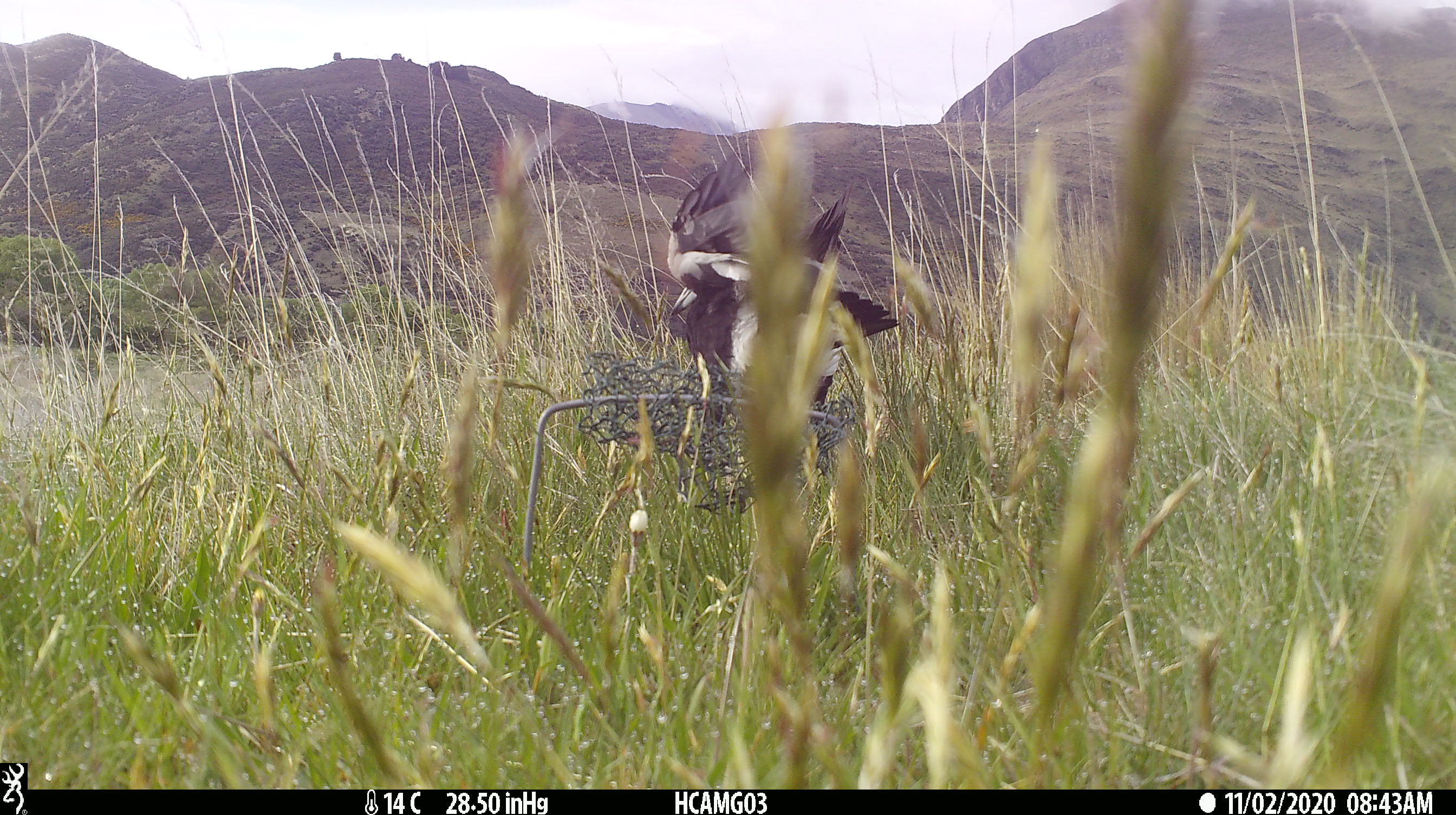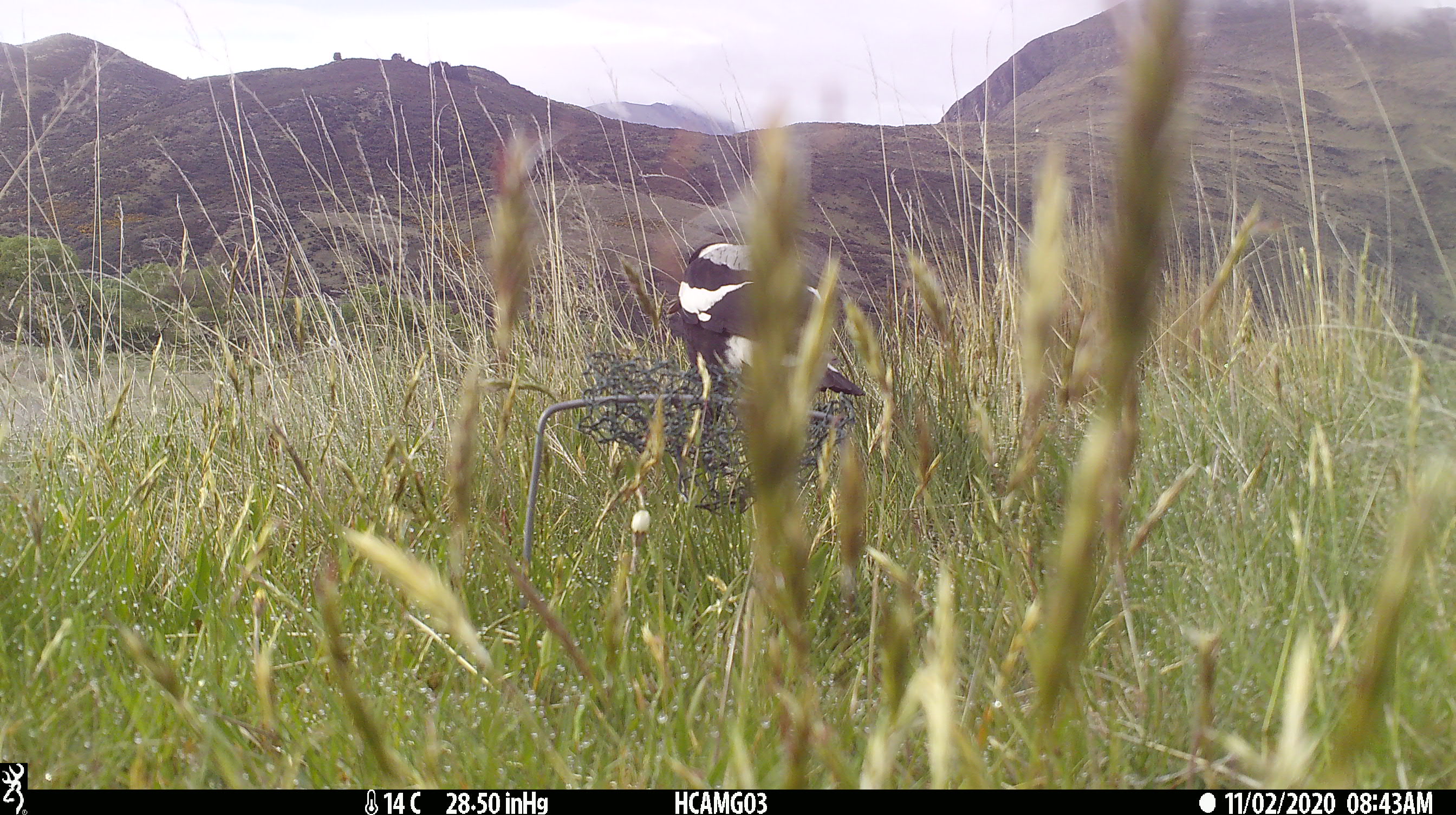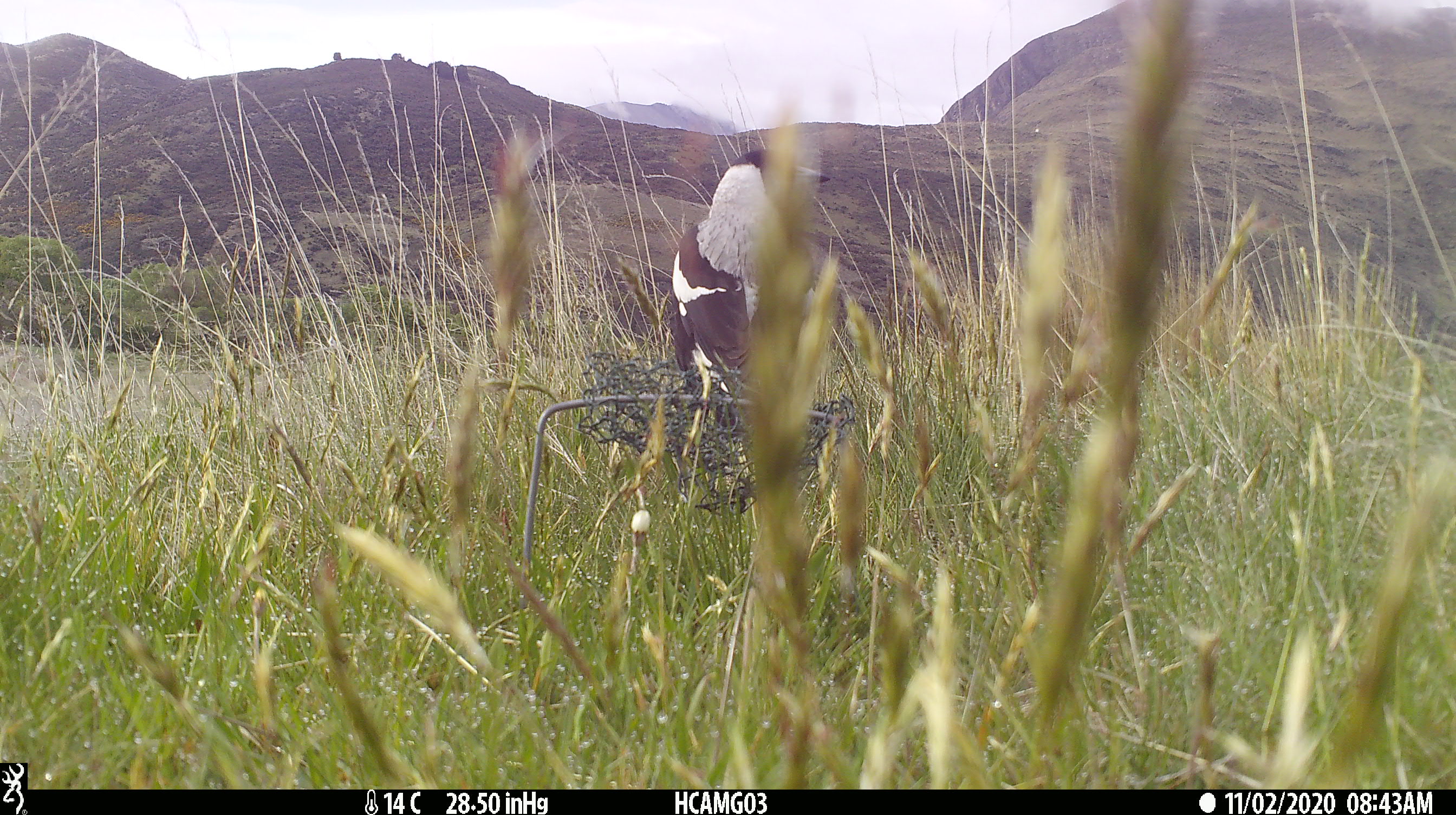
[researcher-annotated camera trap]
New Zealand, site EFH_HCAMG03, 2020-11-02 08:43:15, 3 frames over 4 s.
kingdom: Animalia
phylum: Chordata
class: Aves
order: Passeriformes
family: Artamidae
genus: Gymnorhina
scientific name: Gymnorhina tibicen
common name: australian magpie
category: magpie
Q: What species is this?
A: Magpie (australian magpie) (Gymnorhina tibicen).